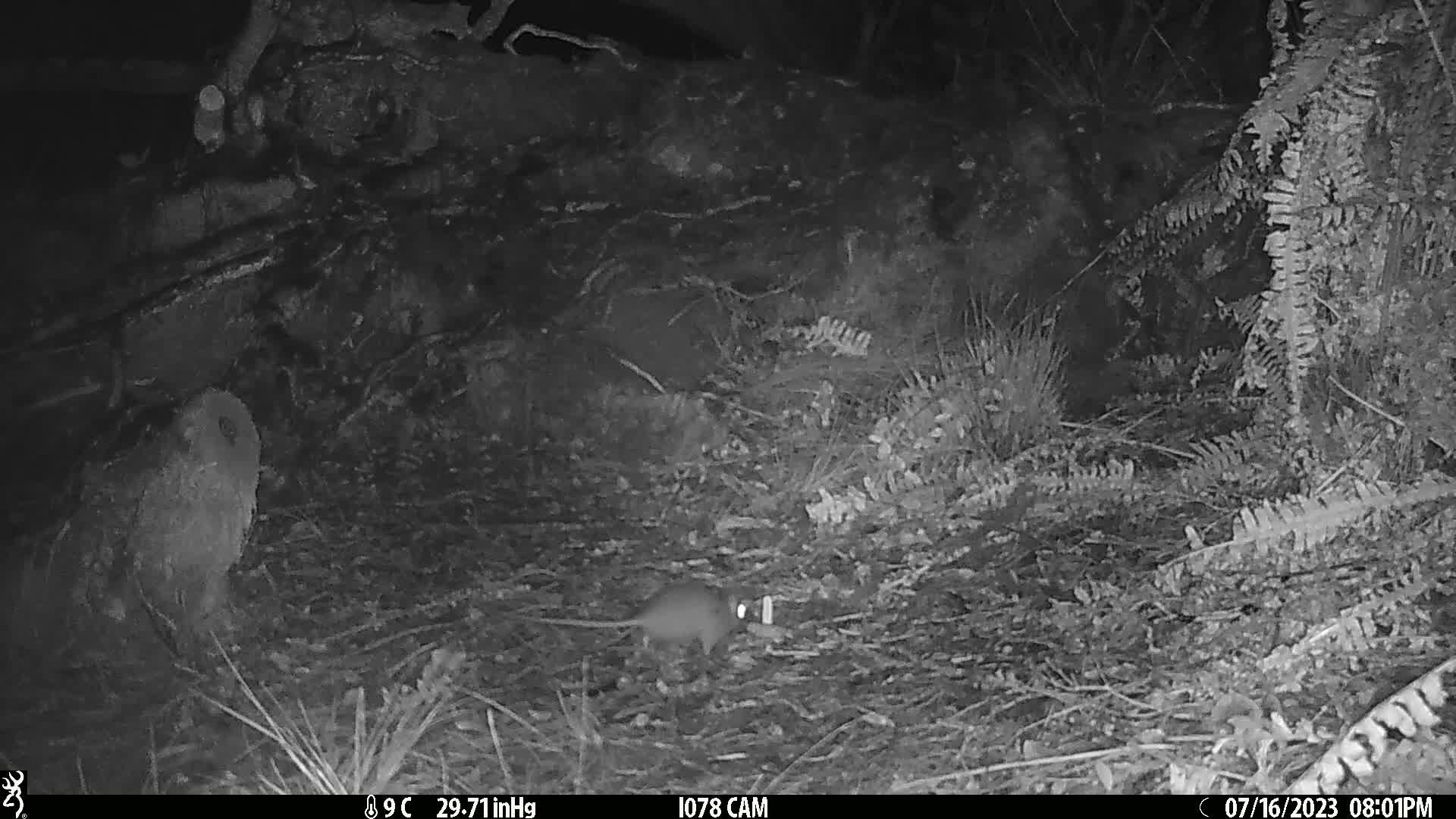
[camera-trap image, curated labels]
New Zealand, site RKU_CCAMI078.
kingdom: Animalia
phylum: Chordata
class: Mammalia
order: Rodentia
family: Muridae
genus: Rattus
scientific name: Rattus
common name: rat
Rat (Rattus).